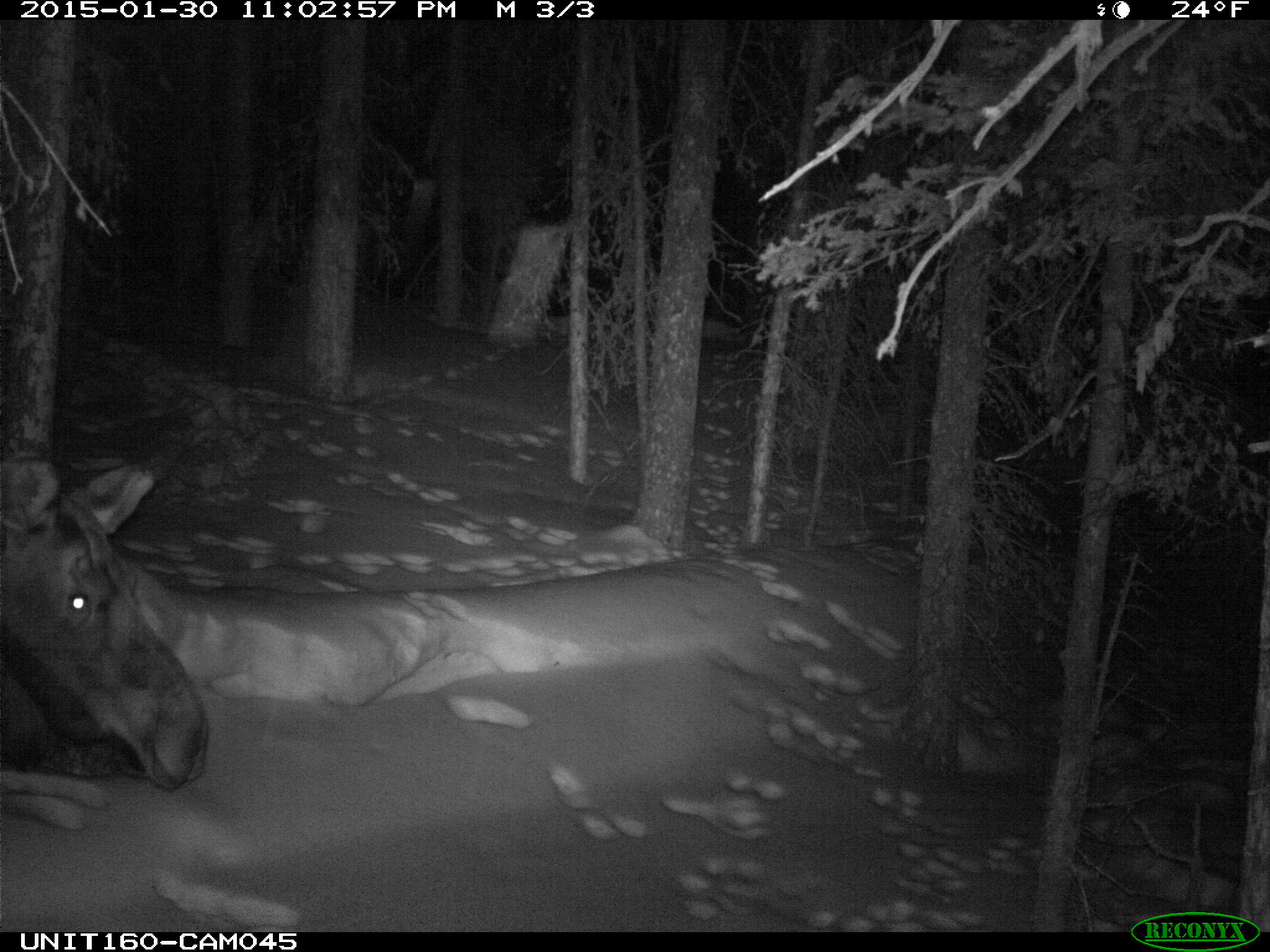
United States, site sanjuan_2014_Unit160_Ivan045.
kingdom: Animalia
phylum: Chordata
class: Mammalia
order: Artiodactyla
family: Cervidae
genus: Alces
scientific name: Alces alces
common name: moose